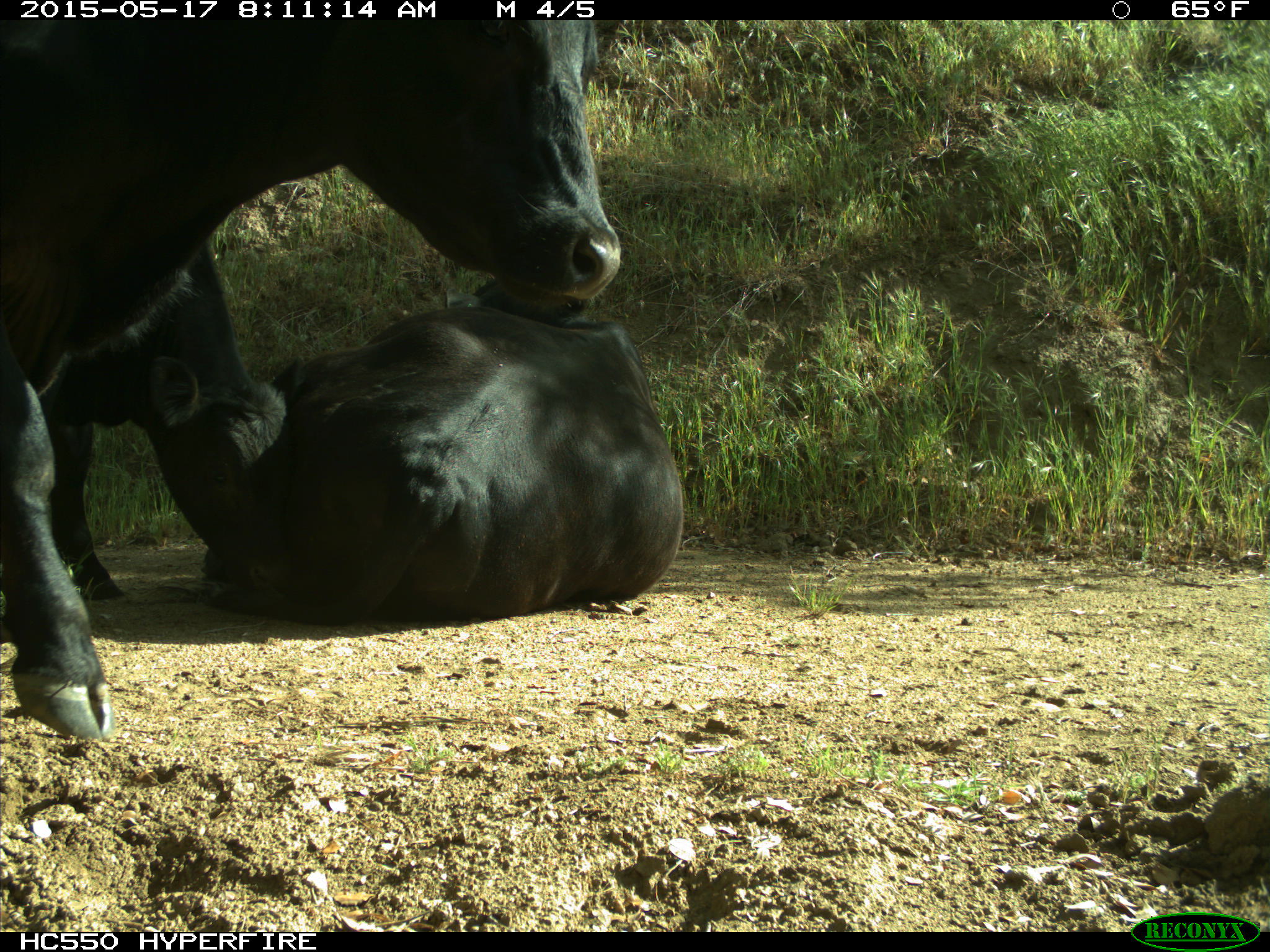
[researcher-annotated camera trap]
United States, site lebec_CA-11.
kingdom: Animalia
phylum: Chordata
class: Mammalia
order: Artiodactyla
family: Bovidae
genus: Bos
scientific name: Bos taurus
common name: domestic cow